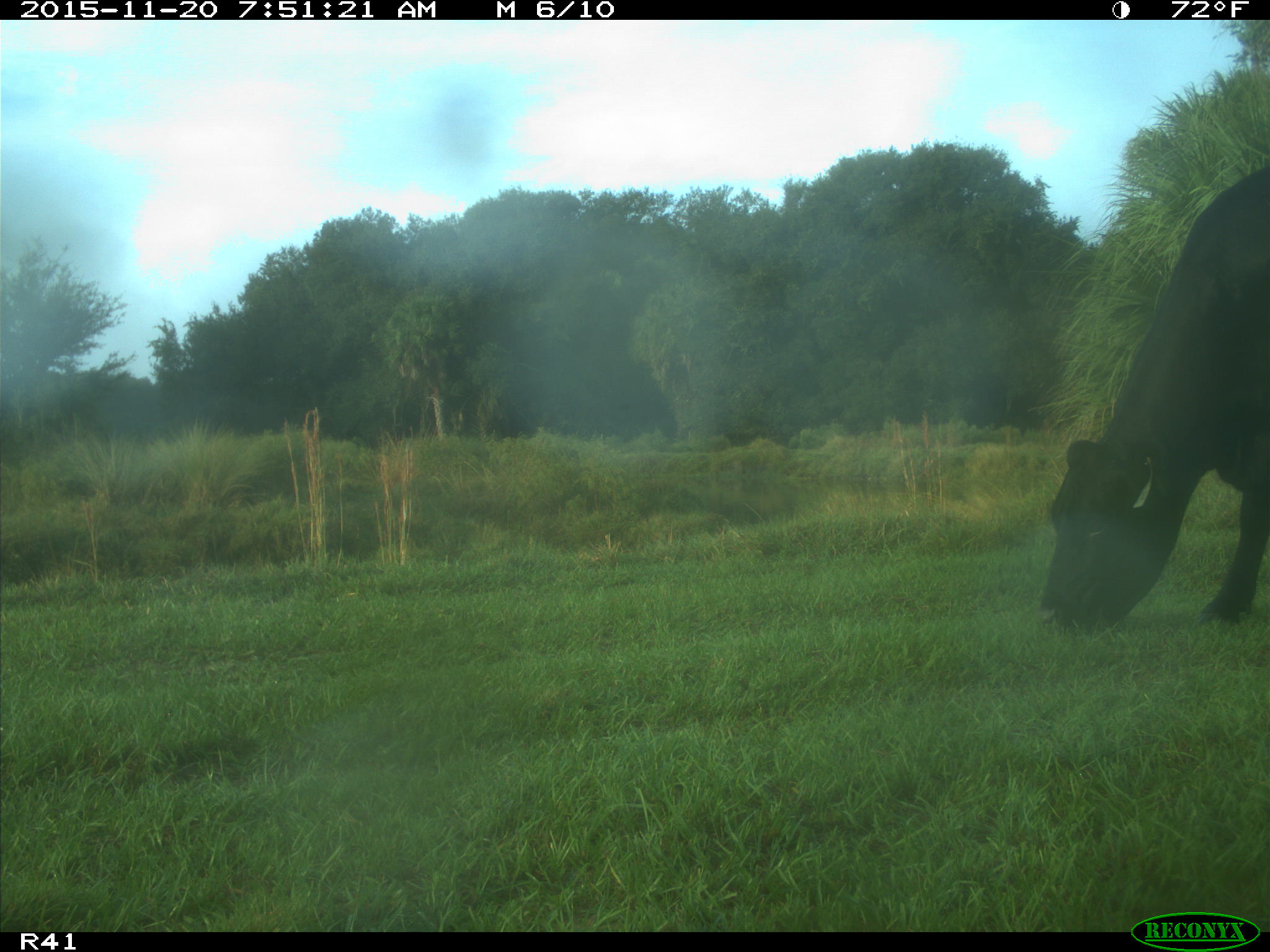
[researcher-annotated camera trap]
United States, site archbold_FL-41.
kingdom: Animalia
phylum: Chordata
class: Mammalia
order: Artiodactyla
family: Bovidae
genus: Bos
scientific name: Bos taurus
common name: domestic cow